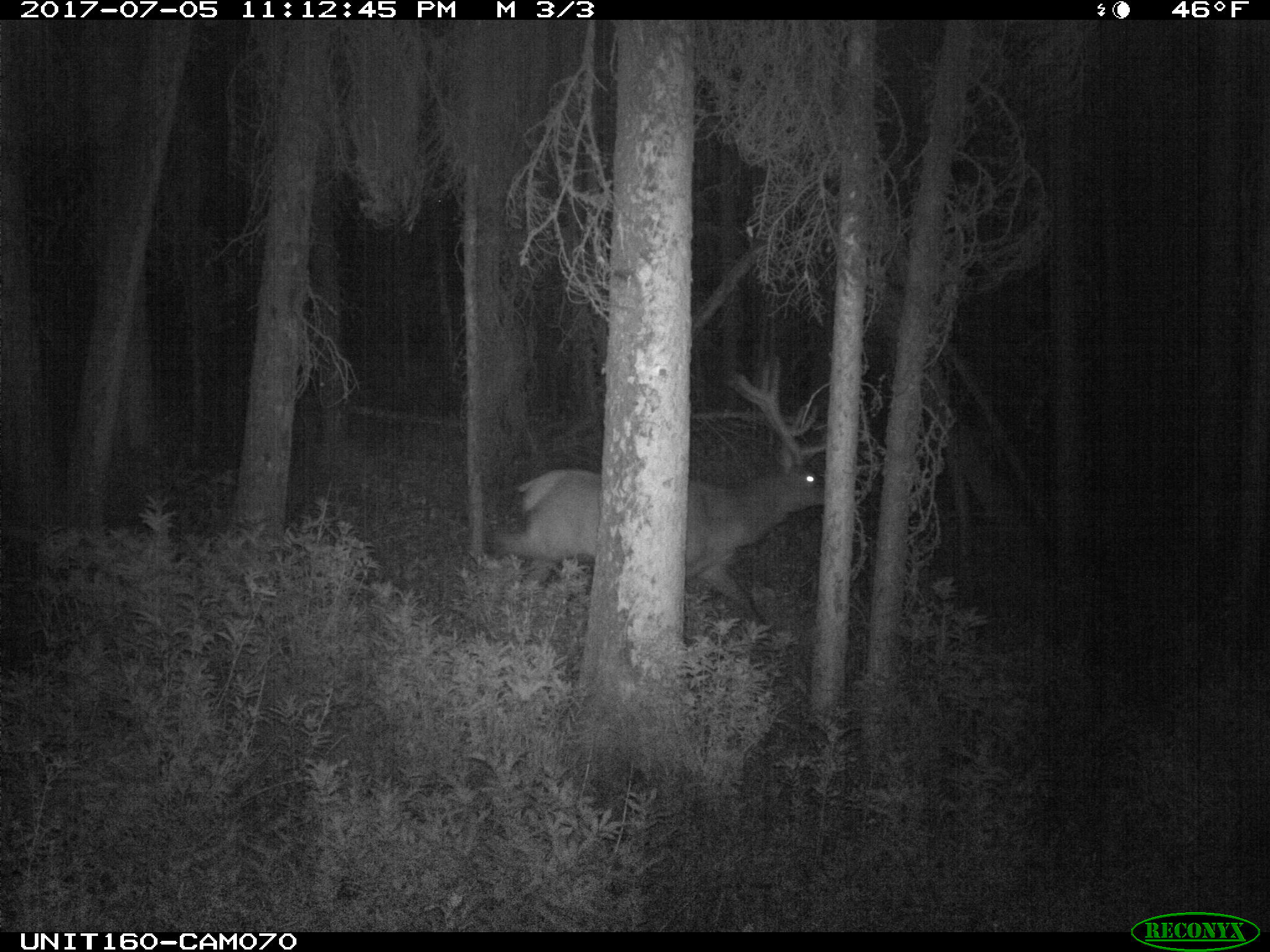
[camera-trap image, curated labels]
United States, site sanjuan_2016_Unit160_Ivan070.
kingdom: Animalia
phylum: Chordata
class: Mammalia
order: Artiodactyla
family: Cervidae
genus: Cervus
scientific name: Cervus elaphus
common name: red deer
Cervus elaphus (red deer).